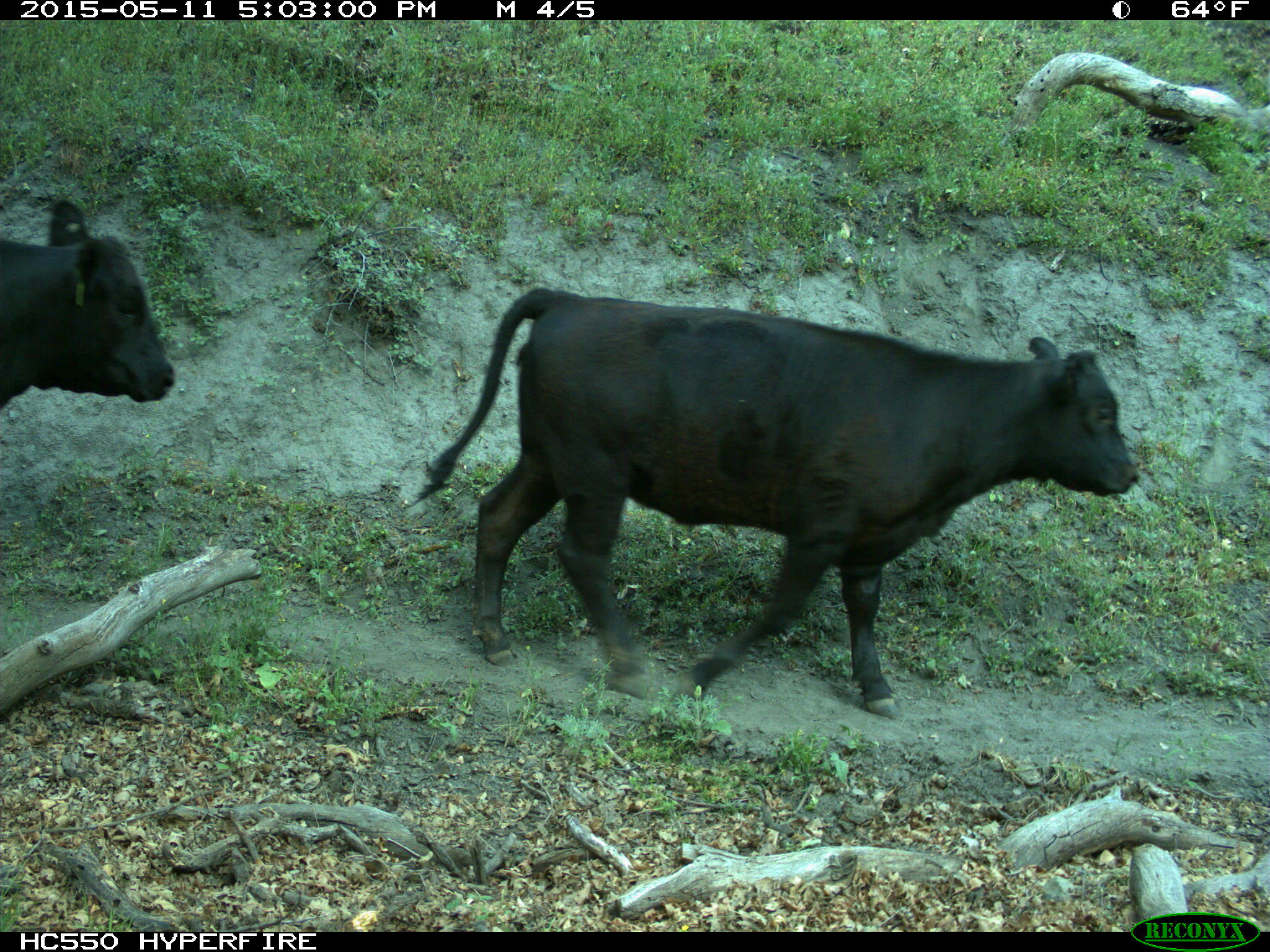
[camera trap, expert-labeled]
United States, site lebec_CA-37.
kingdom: Animalia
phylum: Chordata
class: Mammalia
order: Artiodactyla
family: Bovidae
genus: Bos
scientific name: Bos taurus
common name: domestic cow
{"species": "Bos taurus (domestic cow)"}